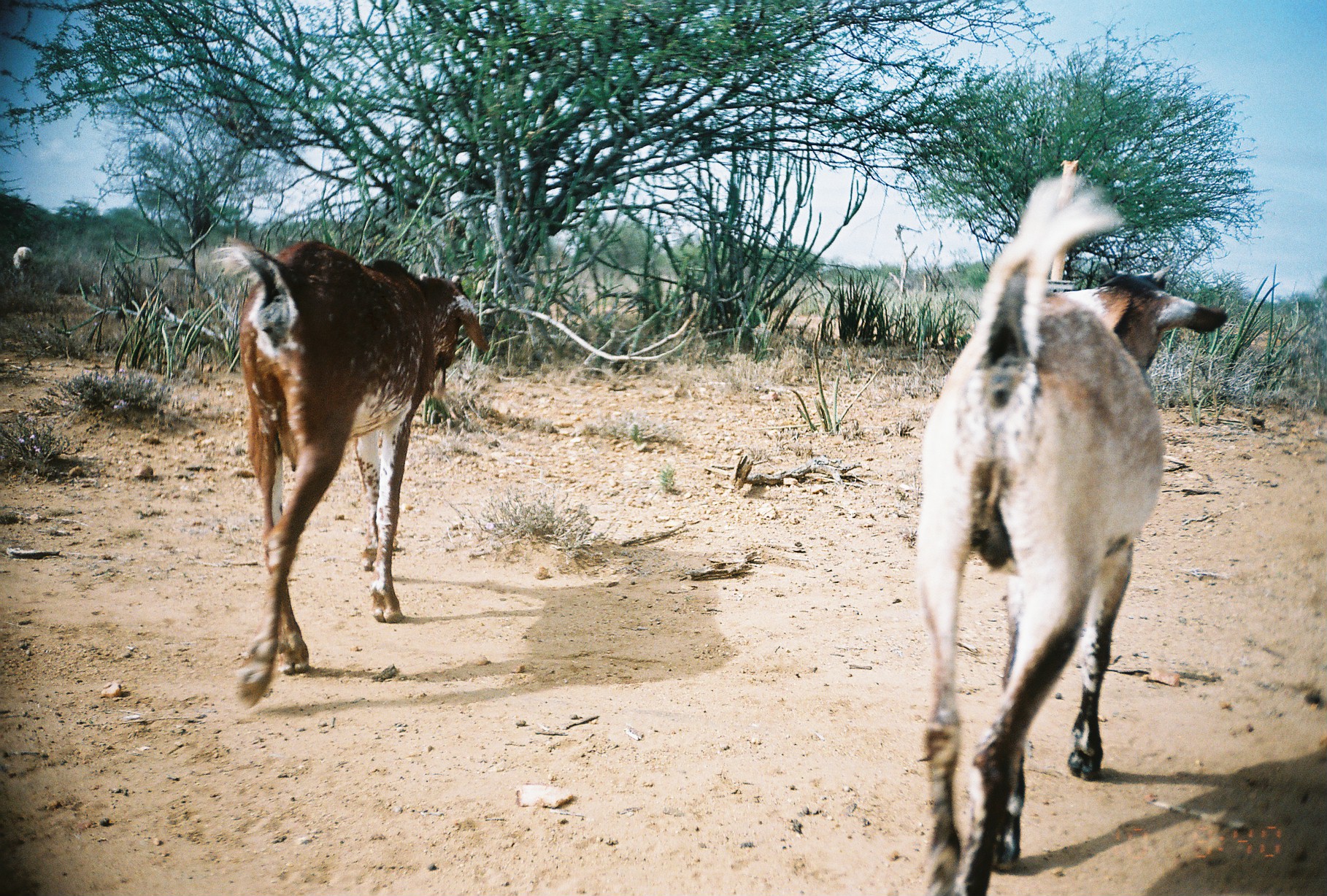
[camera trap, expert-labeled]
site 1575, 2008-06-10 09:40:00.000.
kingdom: Animalia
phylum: Chordata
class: Mammalia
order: Artiodactyla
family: Bovidae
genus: Capra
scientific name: Capra aegagrus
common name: wild goat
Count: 3.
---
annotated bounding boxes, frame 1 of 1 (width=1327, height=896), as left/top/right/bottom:
capra aegagrus: 912/173/1222/891; 228/235/485/701; 13/245/33/271